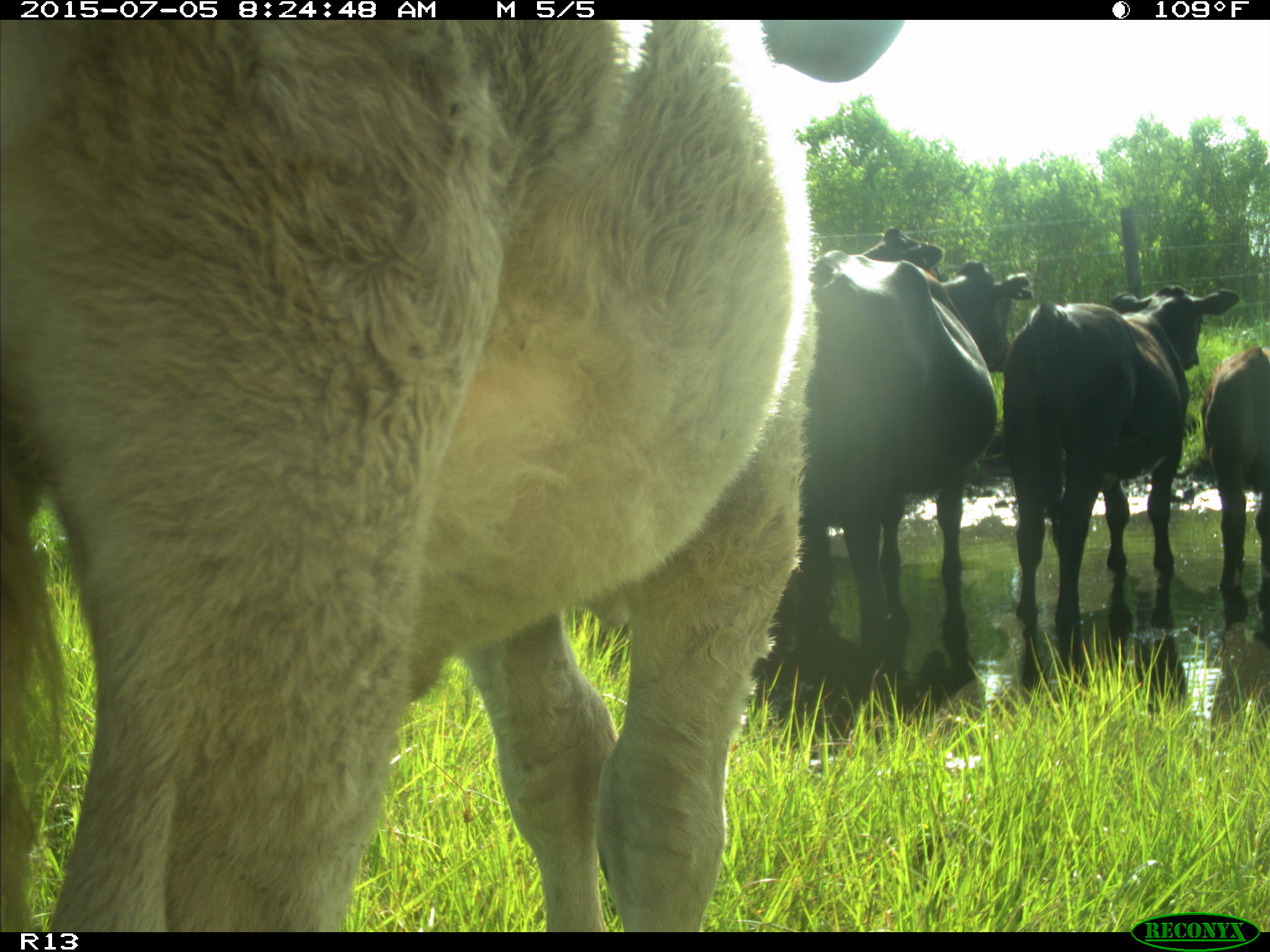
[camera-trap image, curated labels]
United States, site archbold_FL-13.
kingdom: Animalia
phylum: Chordata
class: Mammalia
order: Artiodactyla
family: Bovidae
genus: Bos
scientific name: Bos taurus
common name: domestic cow